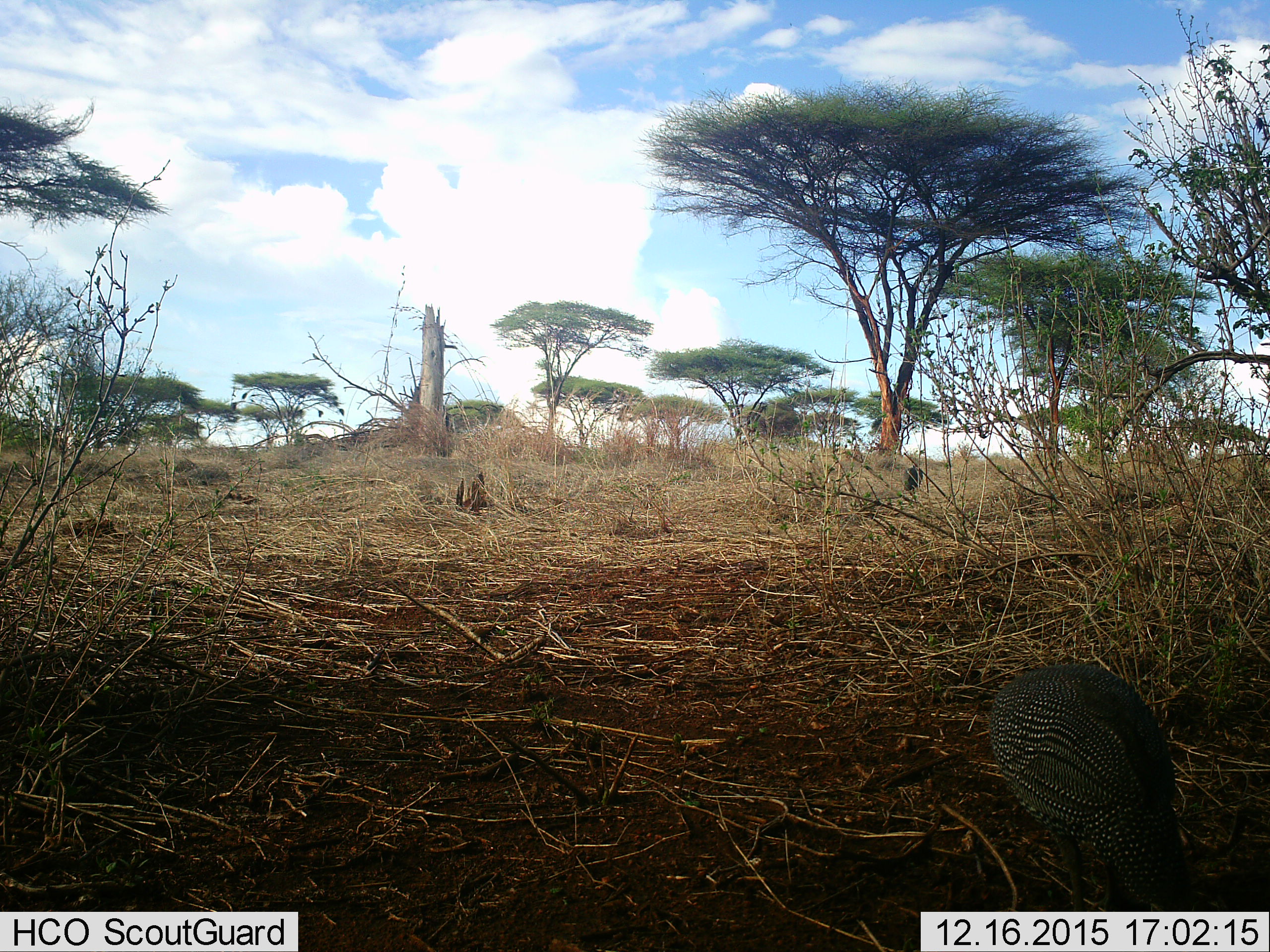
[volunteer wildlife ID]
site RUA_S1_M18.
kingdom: Animalia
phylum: Chordata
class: Aves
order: Galliformes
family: Numididae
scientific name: Numididae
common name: guineafowl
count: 2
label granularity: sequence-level